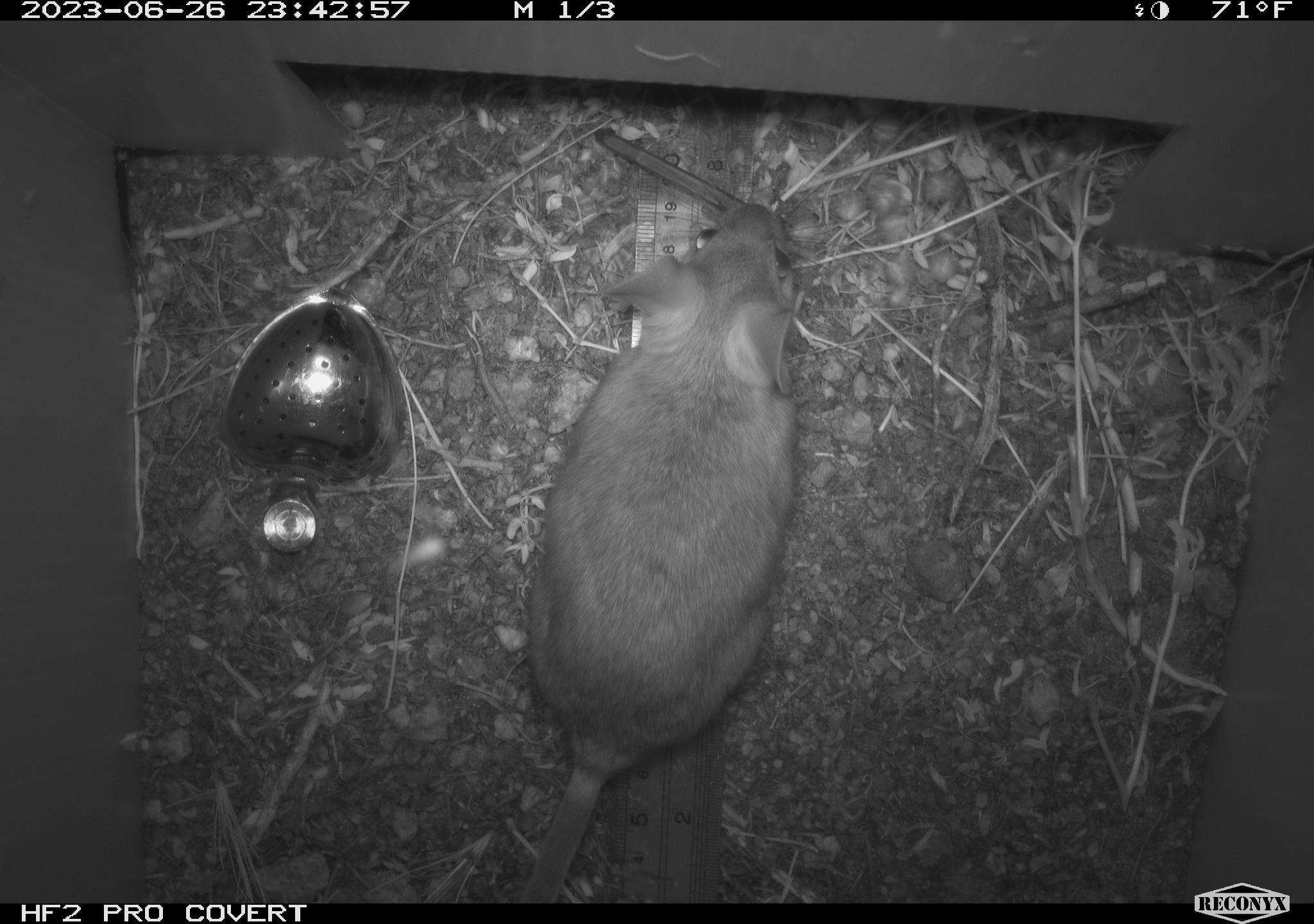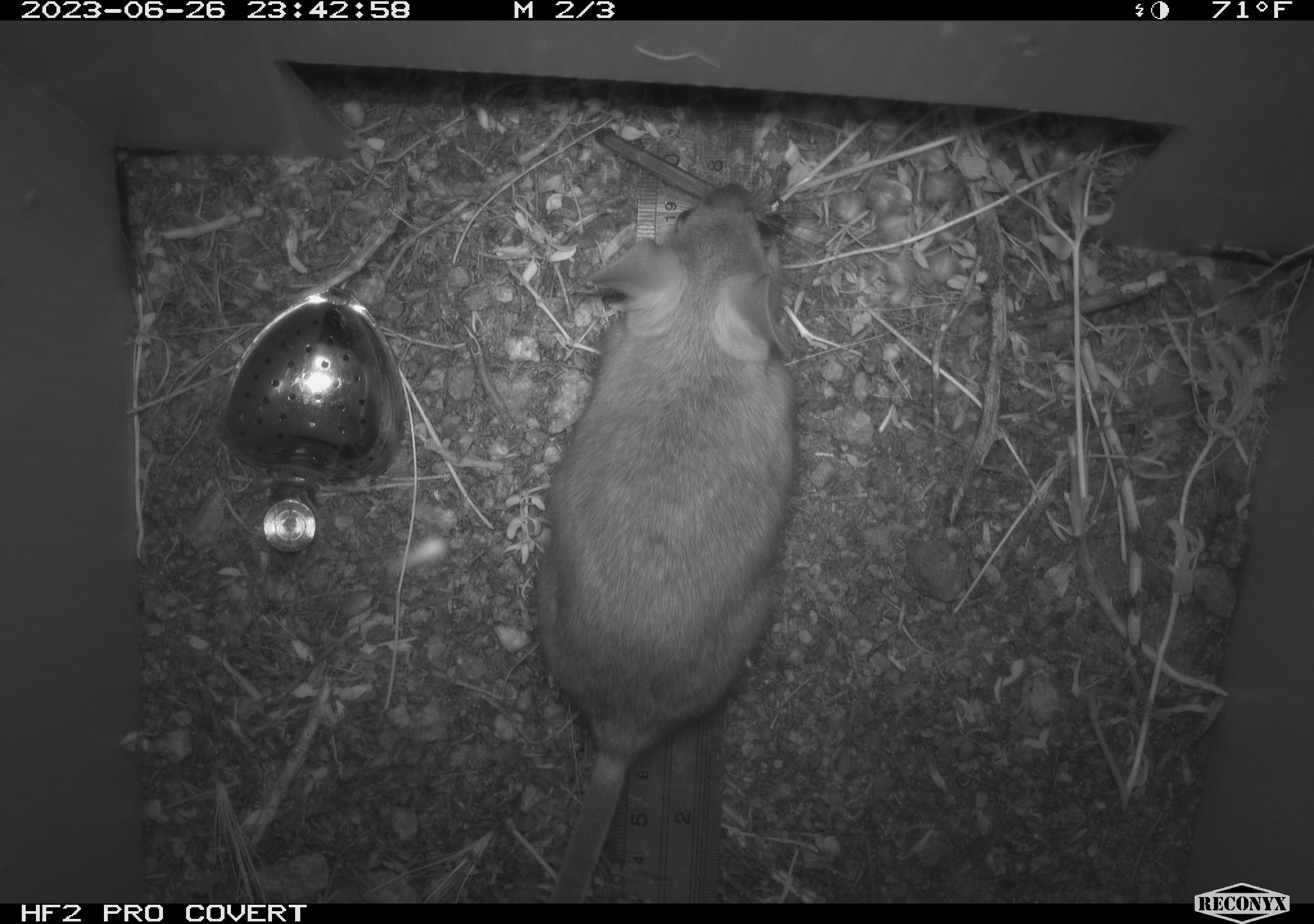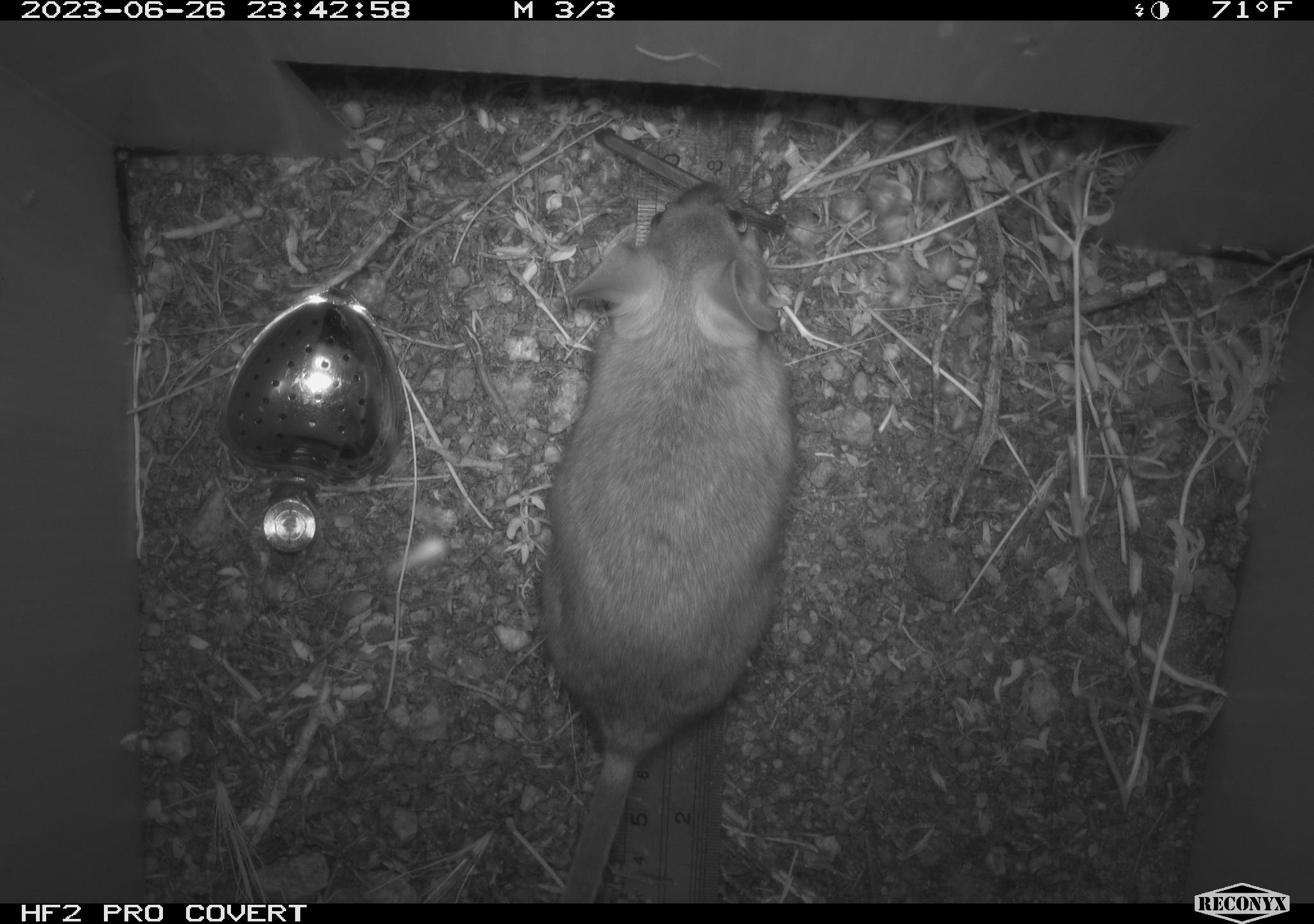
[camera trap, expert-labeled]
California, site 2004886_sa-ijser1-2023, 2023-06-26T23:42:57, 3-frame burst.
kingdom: Animalia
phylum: Chordata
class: Mammalia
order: Rodentia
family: Cricetidae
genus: Neotoma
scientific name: Neotoma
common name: pack rat or woodrat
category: neotoma species